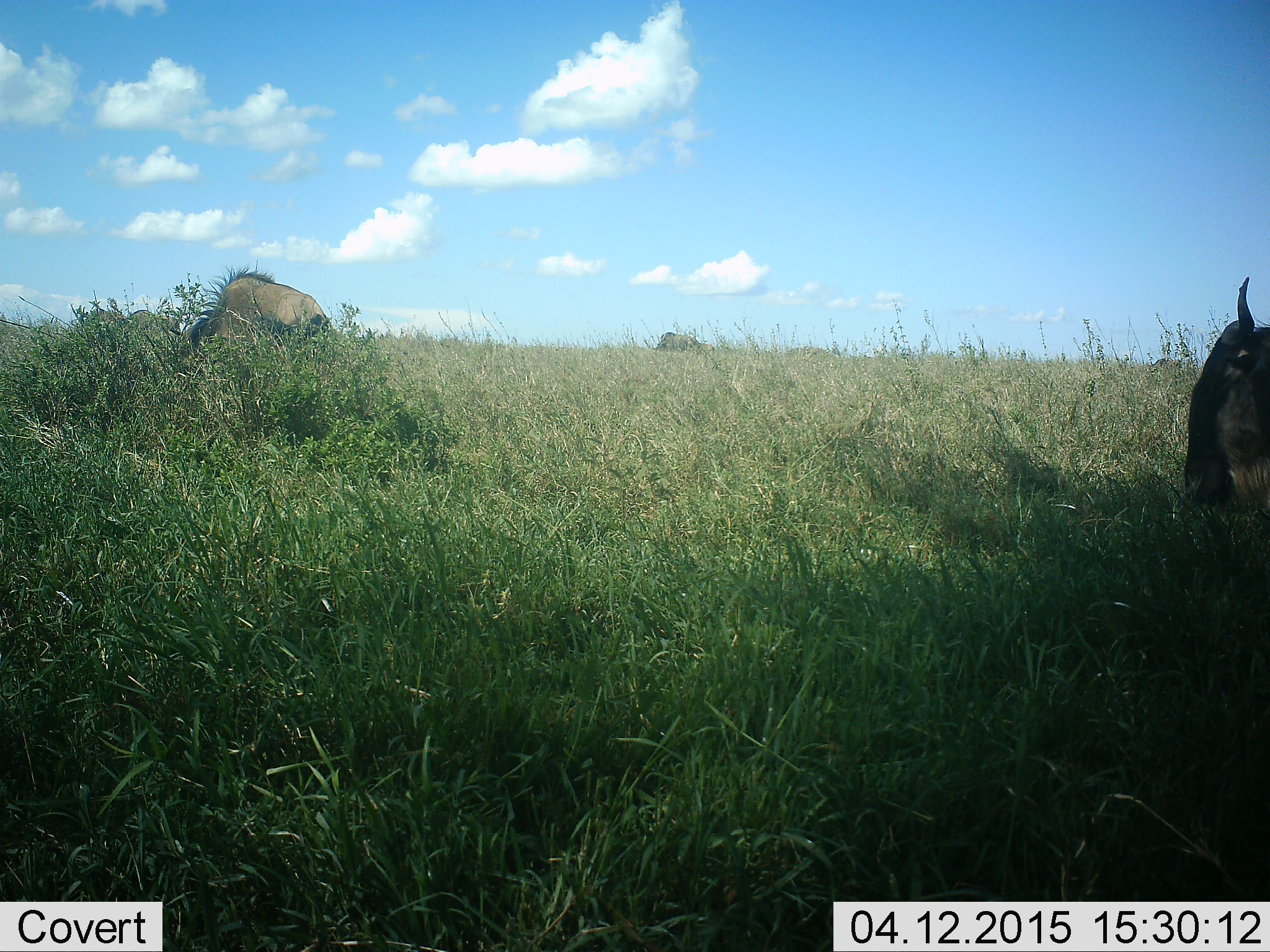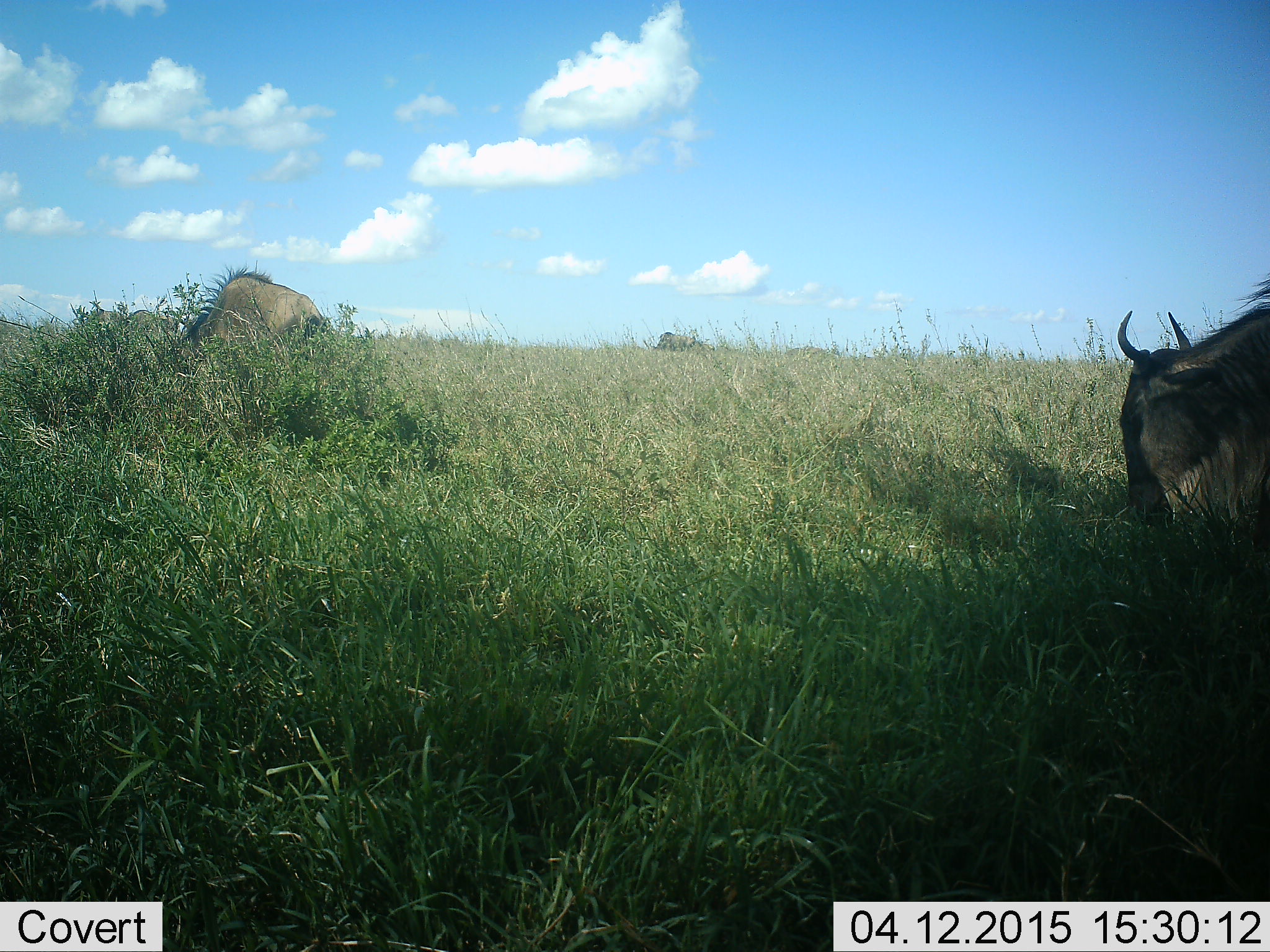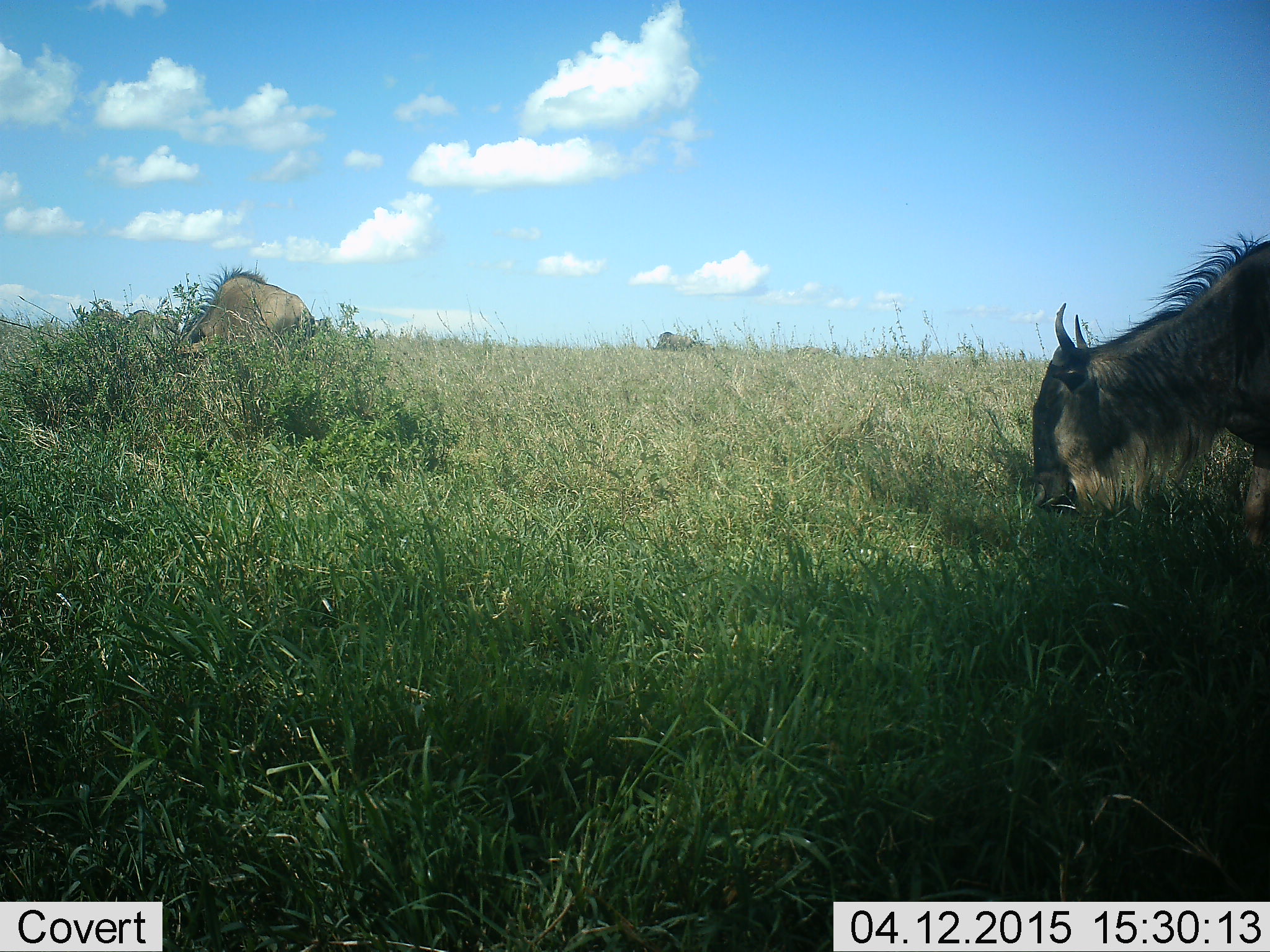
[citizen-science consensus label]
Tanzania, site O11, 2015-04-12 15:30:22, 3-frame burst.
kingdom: Animalia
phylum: Chordata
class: Mammalia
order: Artiodactyla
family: Bovidae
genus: Connochaetes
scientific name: Connochaetes taurinus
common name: blue wildebeest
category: wildebeest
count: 2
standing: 30%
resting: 0%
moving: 30%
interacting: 0%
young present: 0%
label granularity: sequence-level